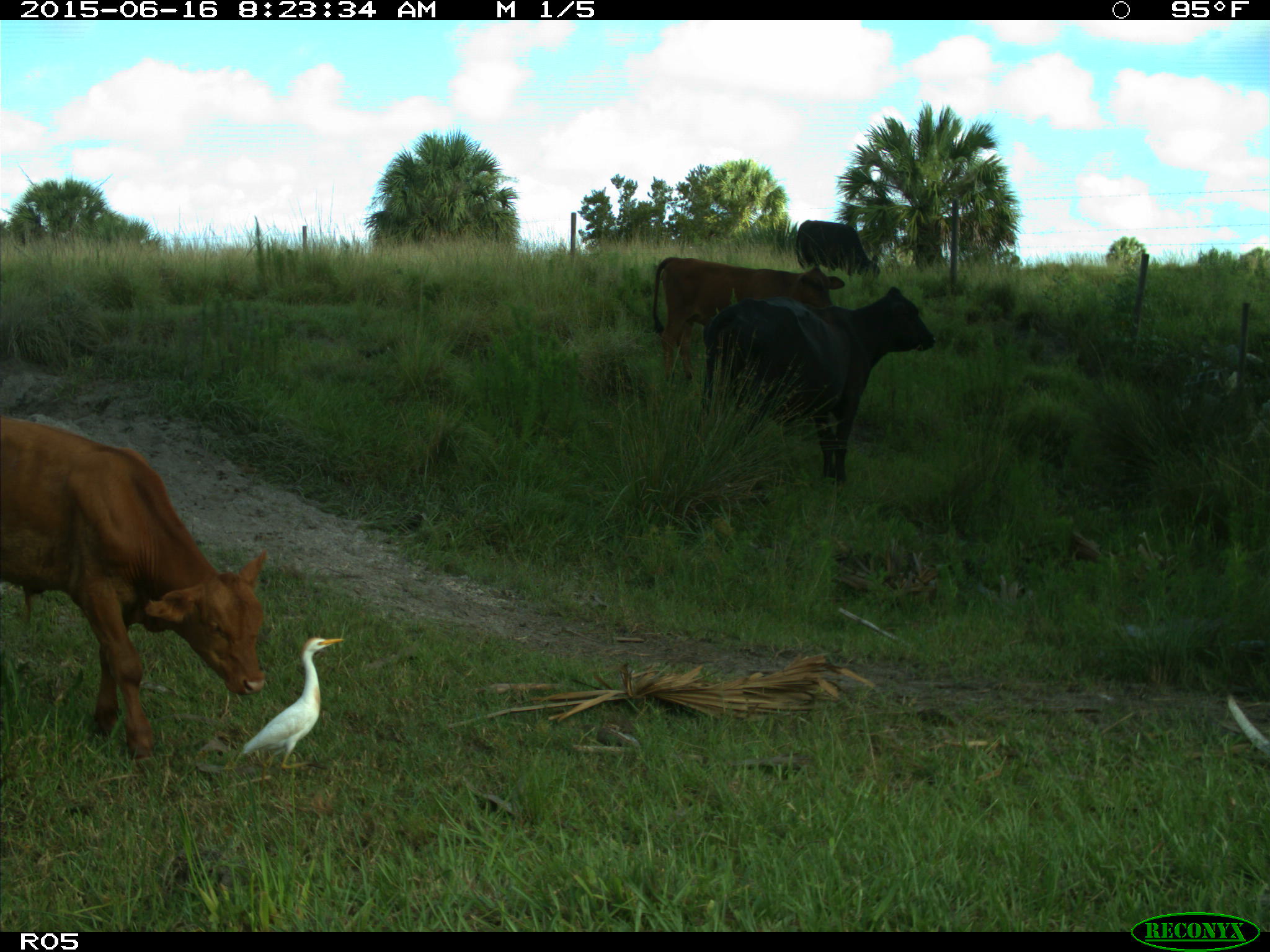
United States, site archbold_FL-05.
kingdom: Animalia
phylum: Chordata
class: Mammalia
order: Artiodactyla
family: Bovidae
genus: Bos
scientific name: Bos taurus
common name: domestic cow